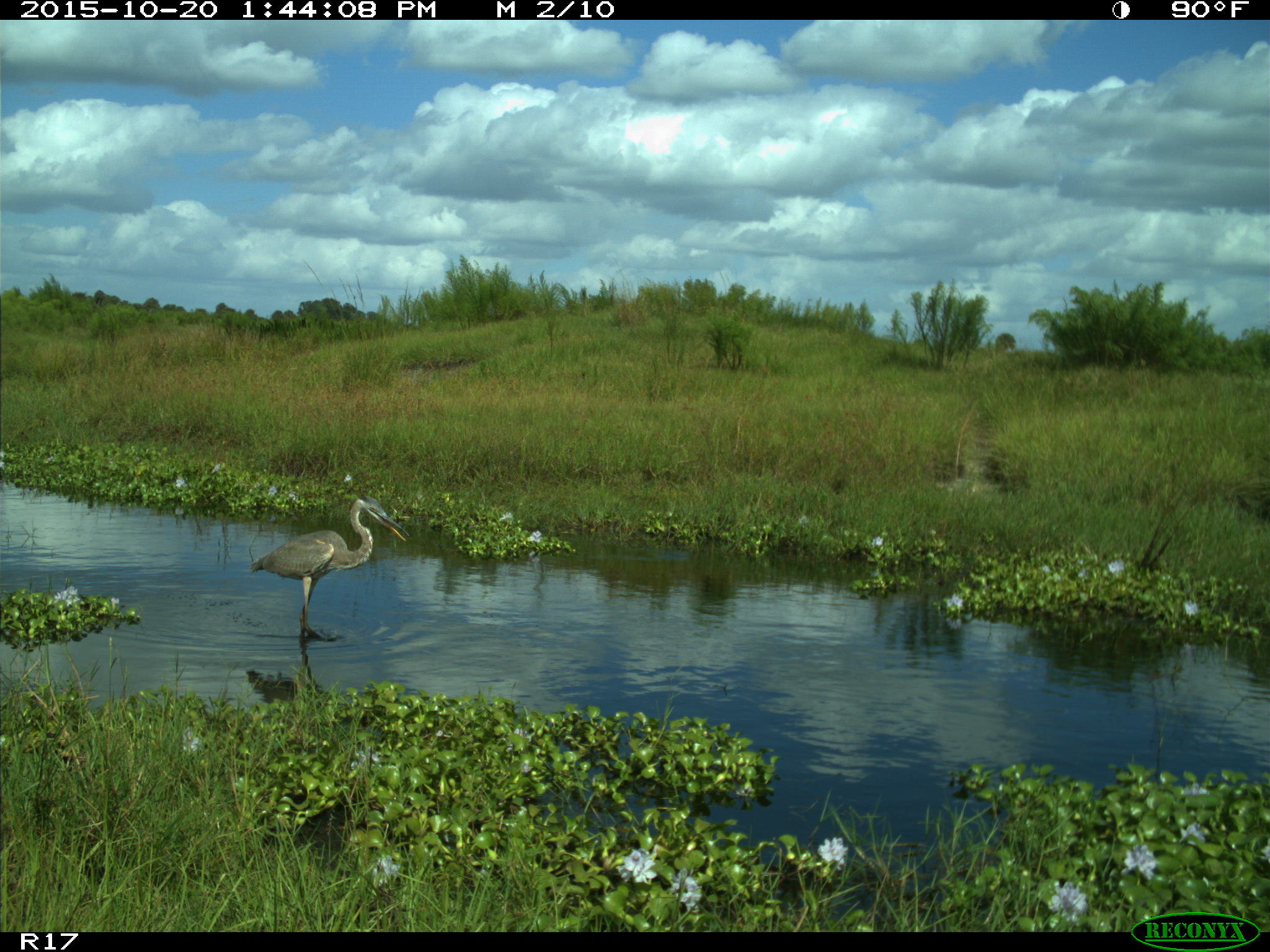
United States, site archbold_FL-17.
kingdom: Animalia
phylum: Chordata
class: Aves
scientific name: Aves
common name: birds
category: unidentified bird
Unidentified bird (birds) (Aves).